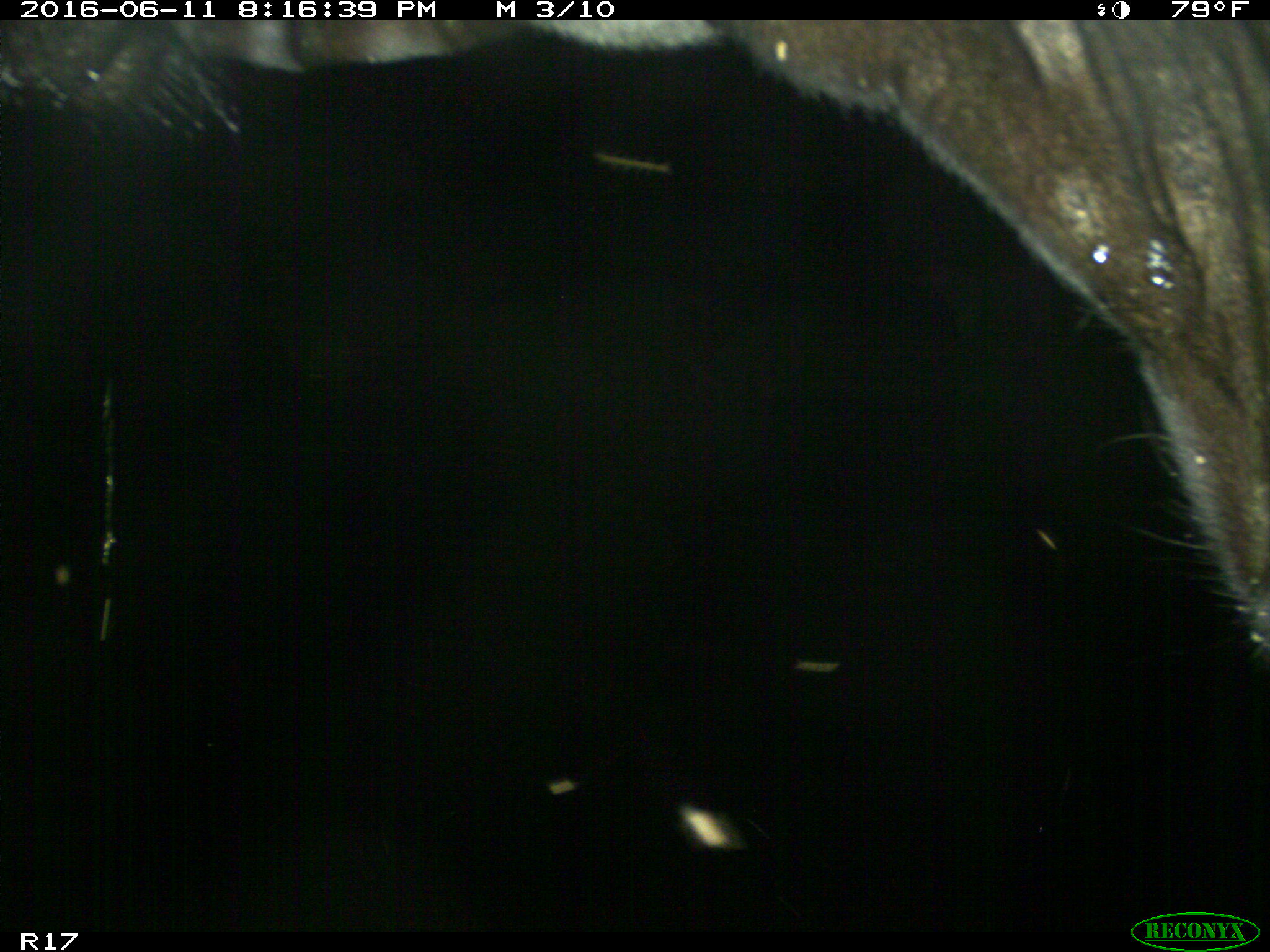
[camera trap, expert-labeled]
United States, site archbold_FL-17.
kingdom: Animalia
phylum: Chordata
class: Mammalia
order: Artiodactyla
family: Bovidae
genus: Bos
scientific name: Bos taurus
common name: domestic cow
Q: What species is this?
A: Bos taurus (domestic cow).